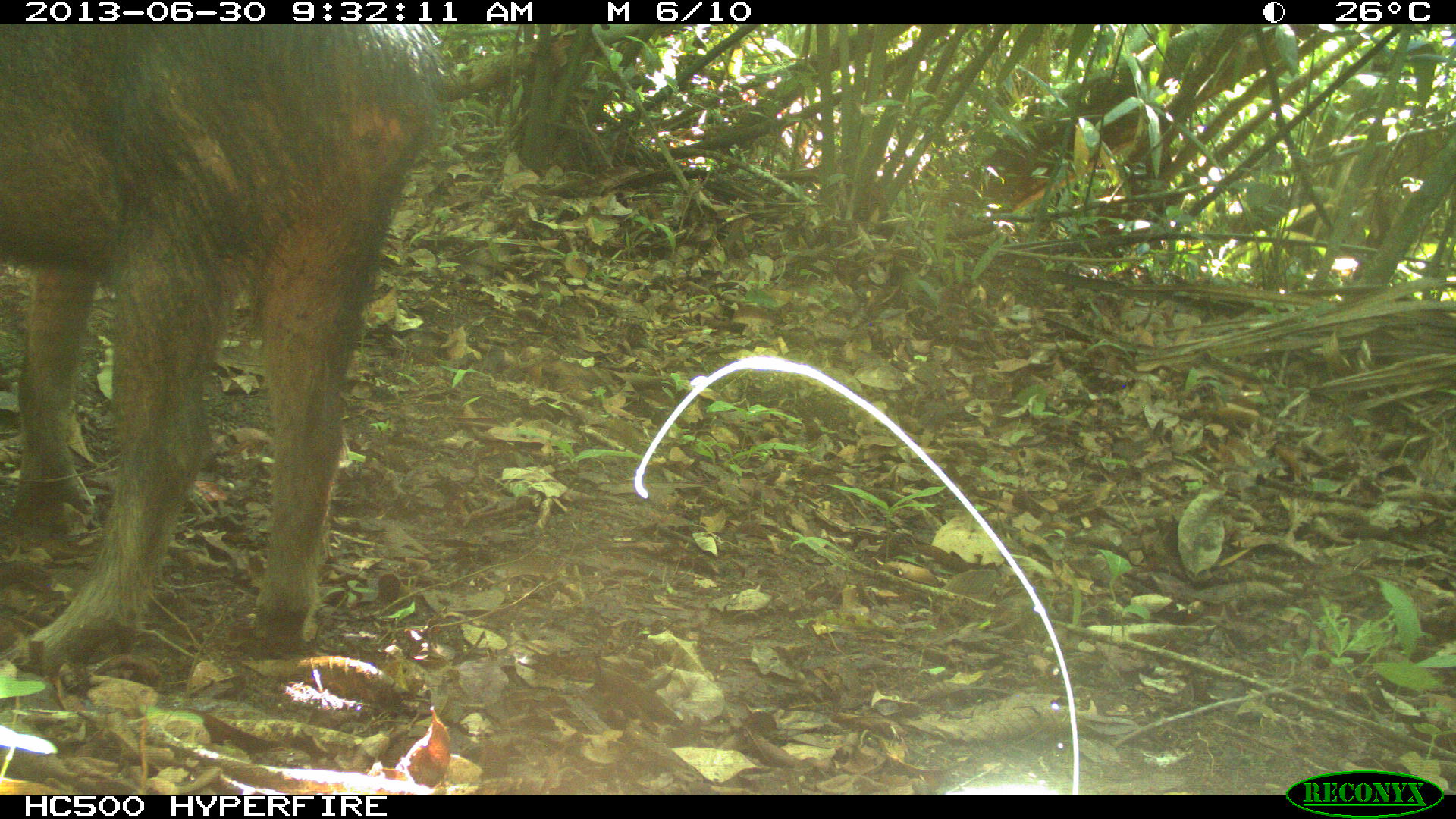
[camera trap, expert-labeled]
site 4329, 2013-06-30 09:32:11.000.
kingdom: Animalia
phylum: Chordata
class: Mammalia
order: Artiodactyla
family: Tayassuidae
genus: Tayassu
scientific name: Tayassu pecari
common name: white-lipped peccary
Tayassu pecari (white-lipped peccary), count 3.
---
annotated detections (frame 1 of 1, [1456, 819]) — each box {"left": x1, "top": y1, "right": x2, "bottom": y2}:
tayassu pecari: {"left": 0, "top": 24, "right": 463, "bottom": 678}